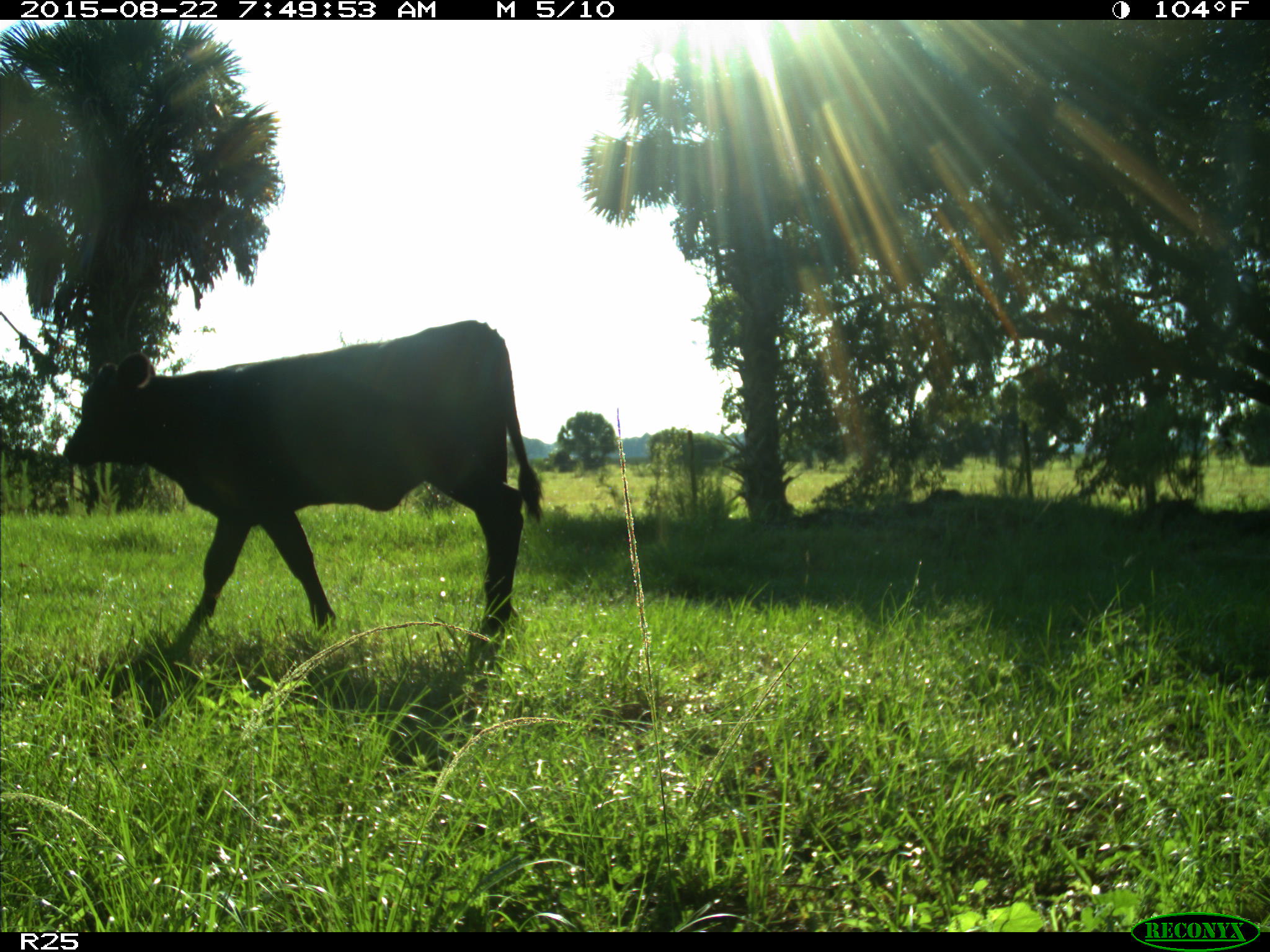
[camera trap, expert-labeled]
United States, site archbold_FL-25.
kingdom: Animalia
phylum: Chordata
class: Mammalia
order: Artiodactyla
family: Bovidae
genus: Bos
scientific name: Bos taurus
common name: domestic cow